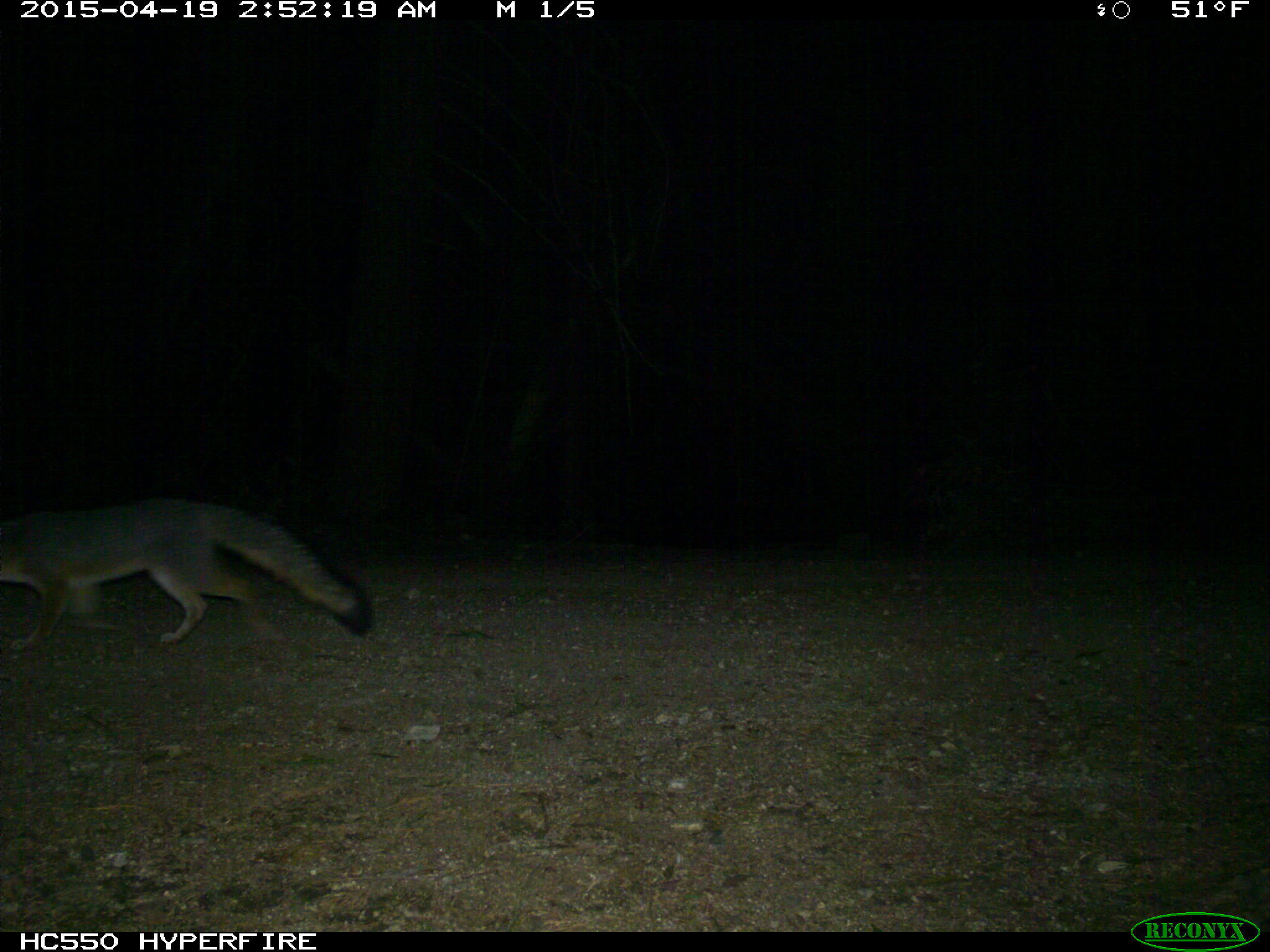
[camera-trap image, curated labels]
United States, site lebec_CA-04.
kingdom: Animalia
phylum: Chordata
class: Mammalia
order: Carnivora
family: Canidae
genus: Urocyon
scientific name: Urocyon cinereoargenteus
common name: gray fox